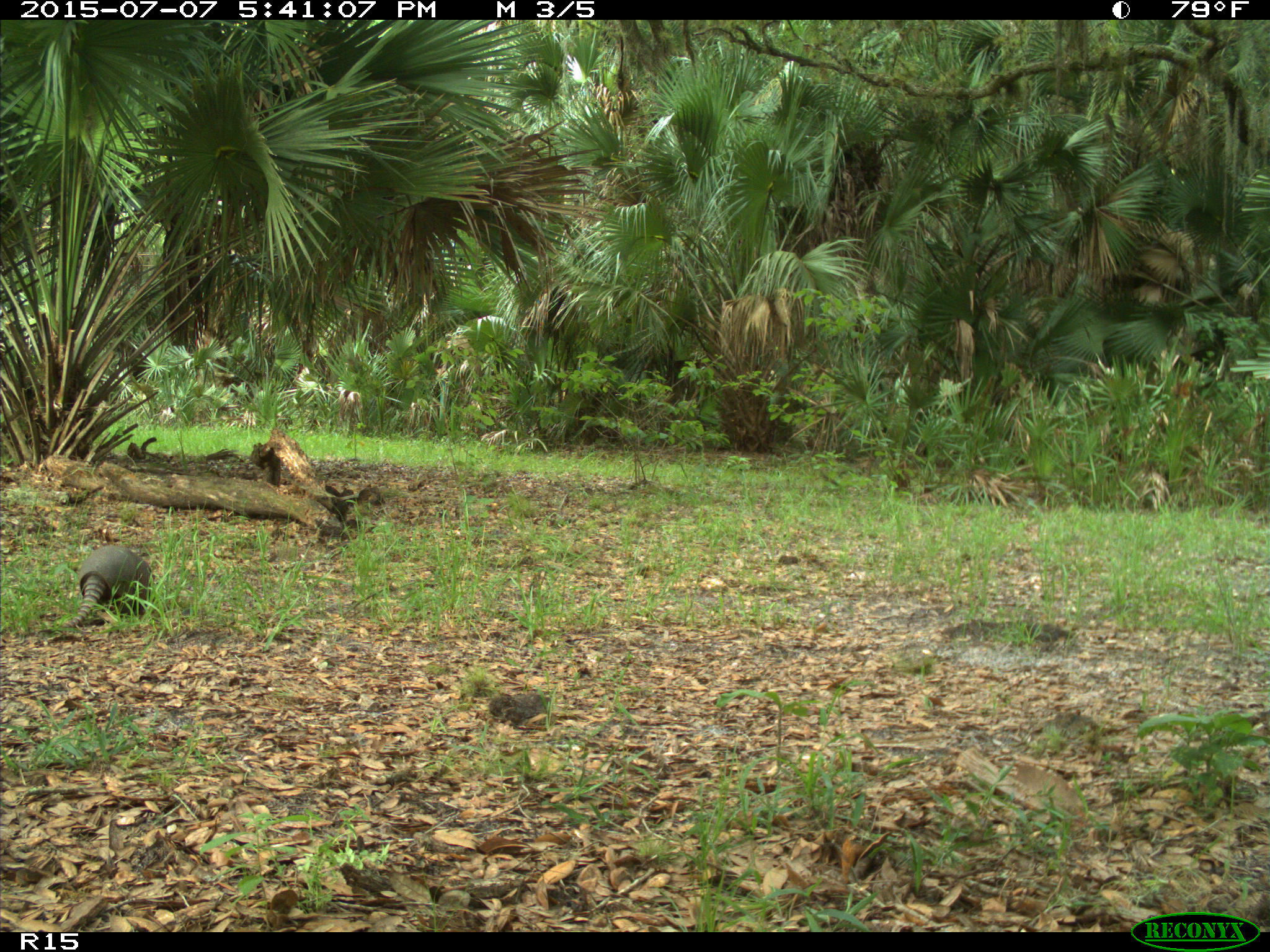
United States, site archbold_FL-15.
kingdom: Animalia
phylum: Chordata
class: Mammalia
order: Cingulata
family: Dasypodidae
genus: Dasypus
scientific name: Dasypus novemcinctus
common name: nine-banded armadillo